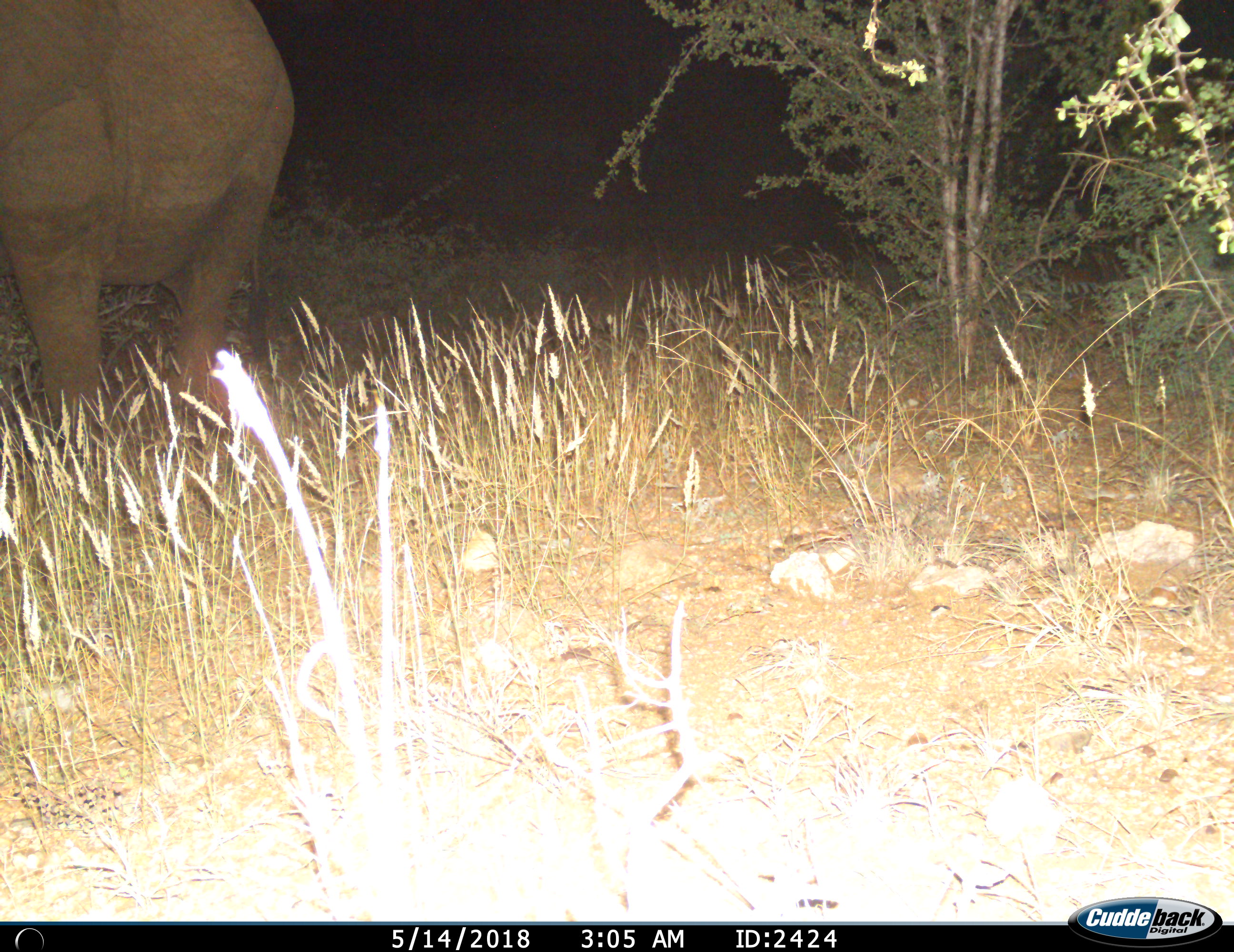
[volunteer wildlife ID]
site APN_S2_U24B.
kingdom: Animalia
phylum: Chordata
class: Mammalia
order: Proboscidea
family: Elephantidae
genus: Loxodonta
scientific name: Loxodonta africana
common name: african bush elephant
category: elephant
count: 1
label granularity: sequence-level